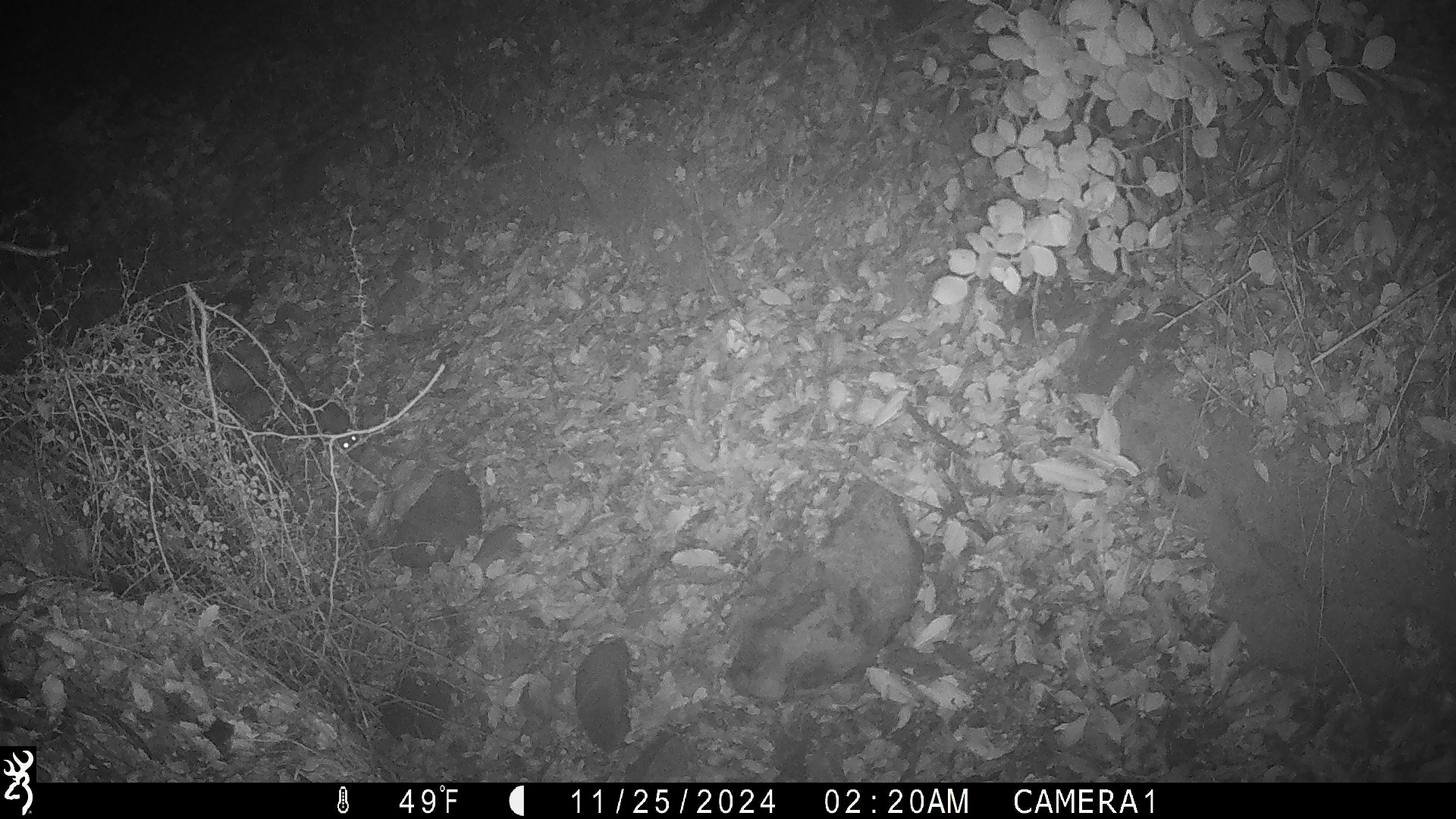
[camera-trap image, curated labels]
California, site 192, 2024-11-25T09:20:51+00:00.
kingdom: Animalia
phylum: Chordata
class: Mammalia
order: Rodentia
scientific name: Rodentia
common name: mouse or rat